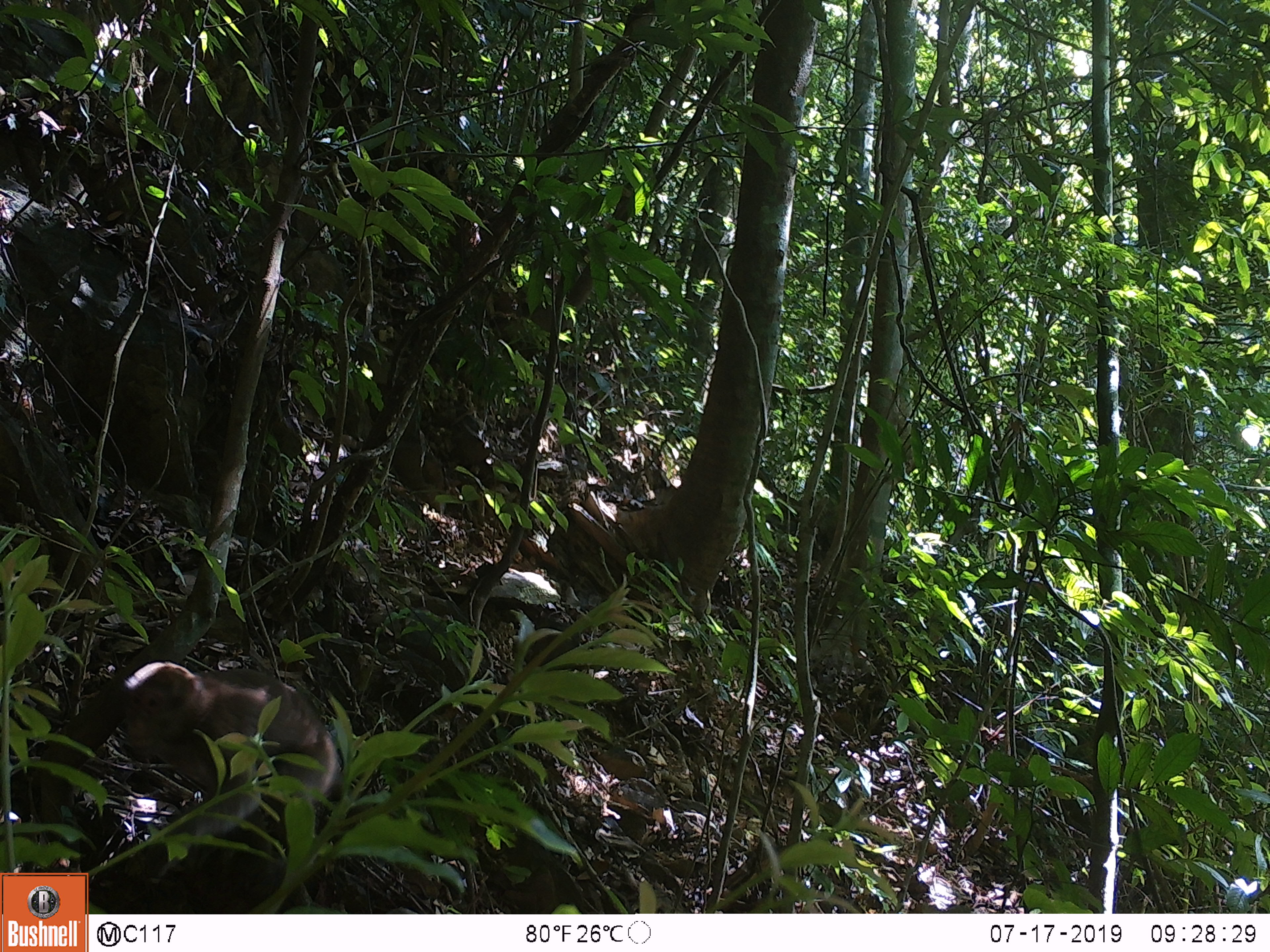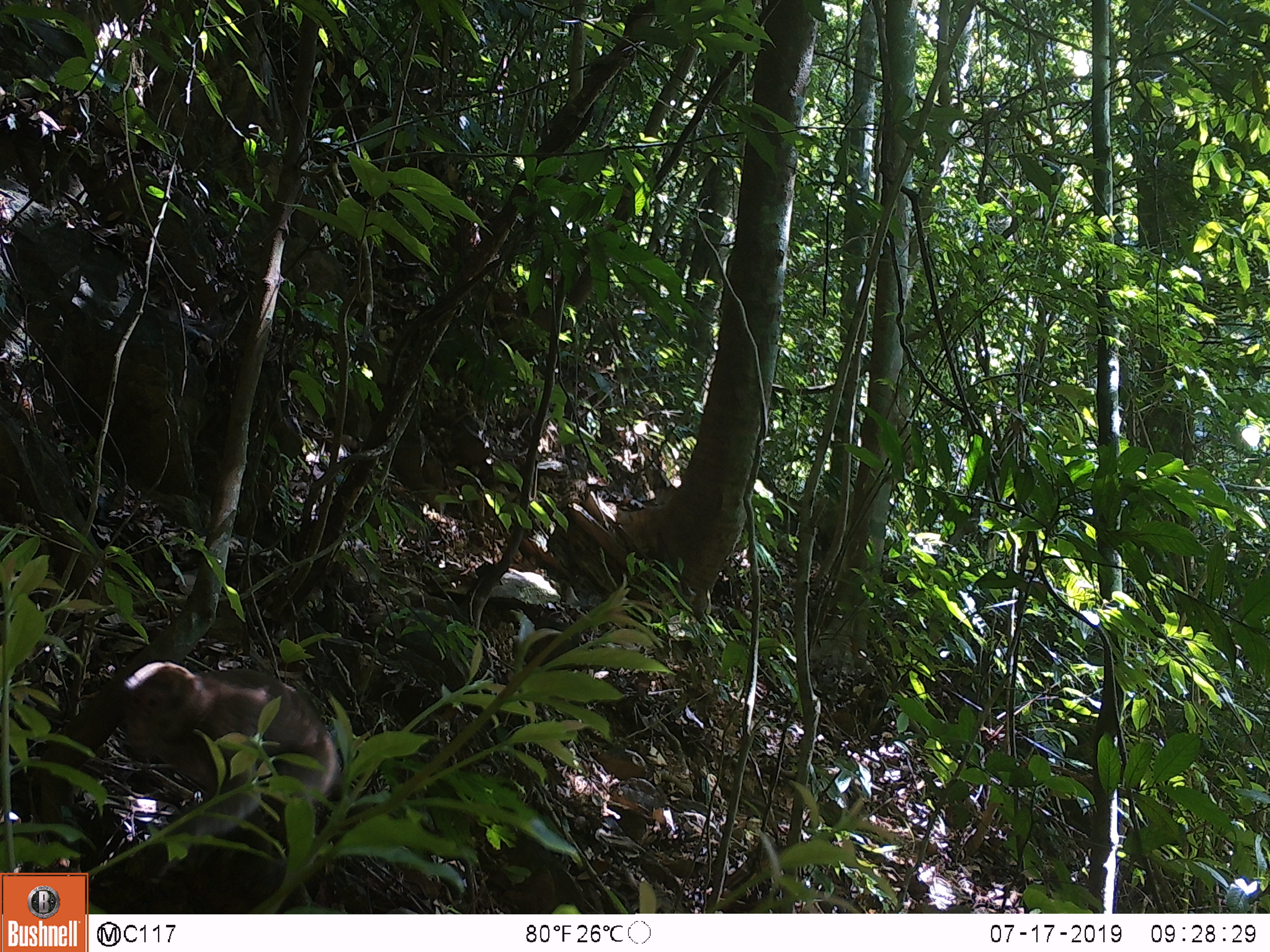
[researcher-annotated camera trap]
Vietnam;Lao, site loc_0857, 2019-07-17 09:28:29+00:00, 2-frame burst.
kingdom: Animalia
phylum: Chordata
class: Mammalia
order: Primates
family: Cercopithecidae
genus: Macaca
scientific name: Macaca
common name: macaque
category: macaque not stump tailed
Macaque not stump tailed (macaque) (Macaca). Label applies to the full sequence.